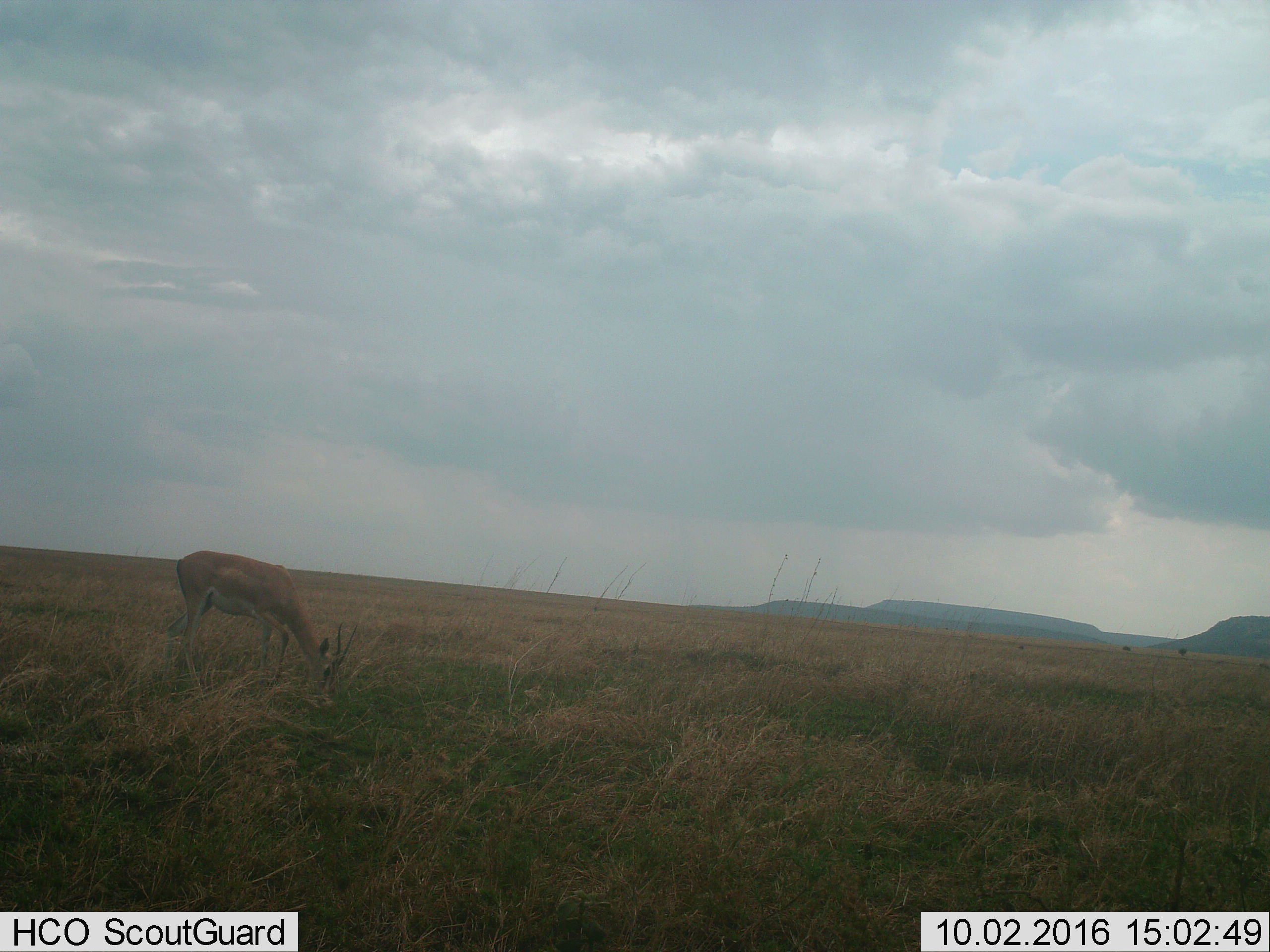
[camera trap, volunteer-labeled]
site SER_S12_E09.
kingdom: Animalia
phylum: Chordata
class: Mammalia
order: Artiodactyla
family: Bovidae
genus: Nanger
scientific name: Nanger granti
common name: grant's gazelle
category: gazellegrants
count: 1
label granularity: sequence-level